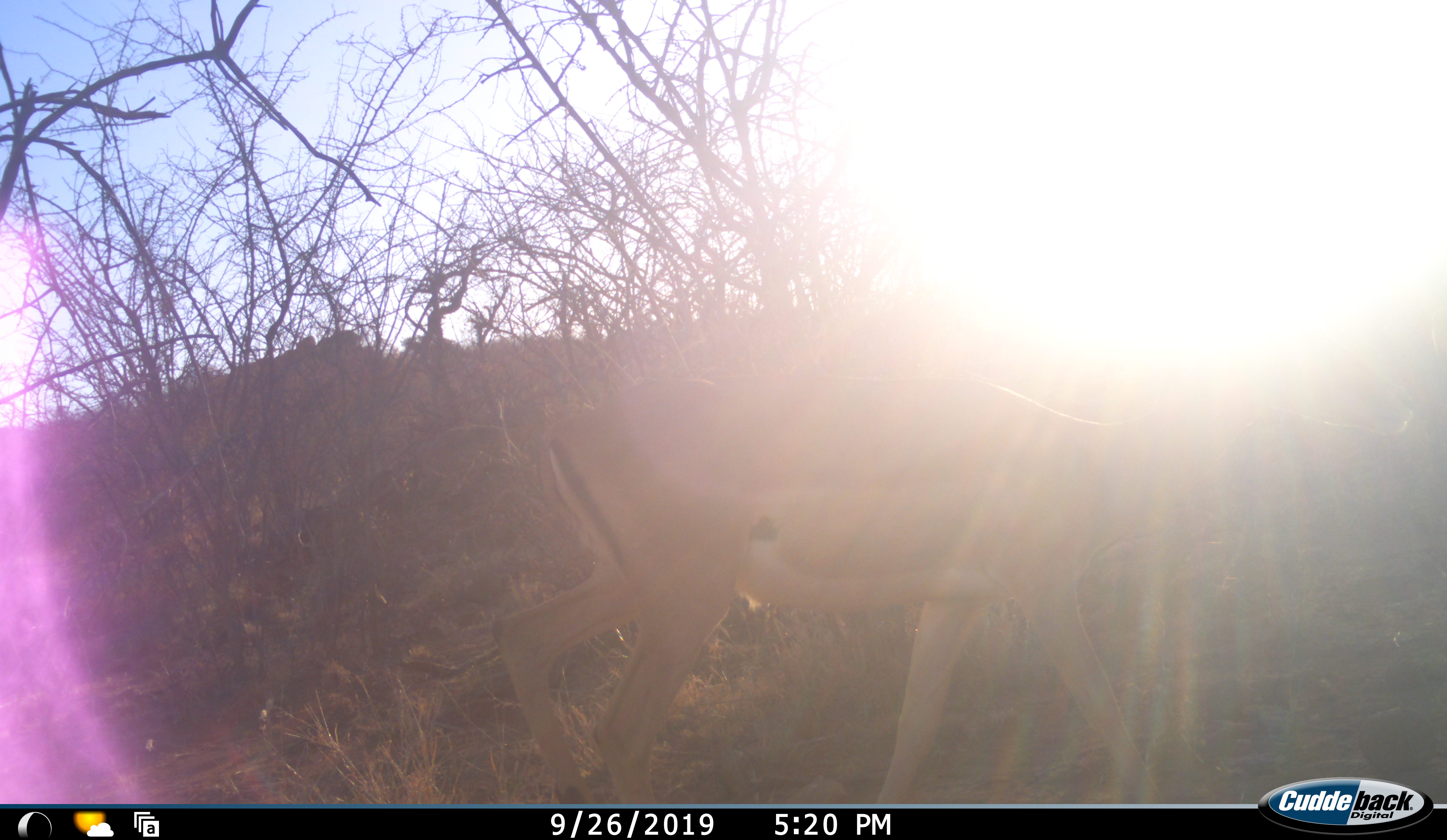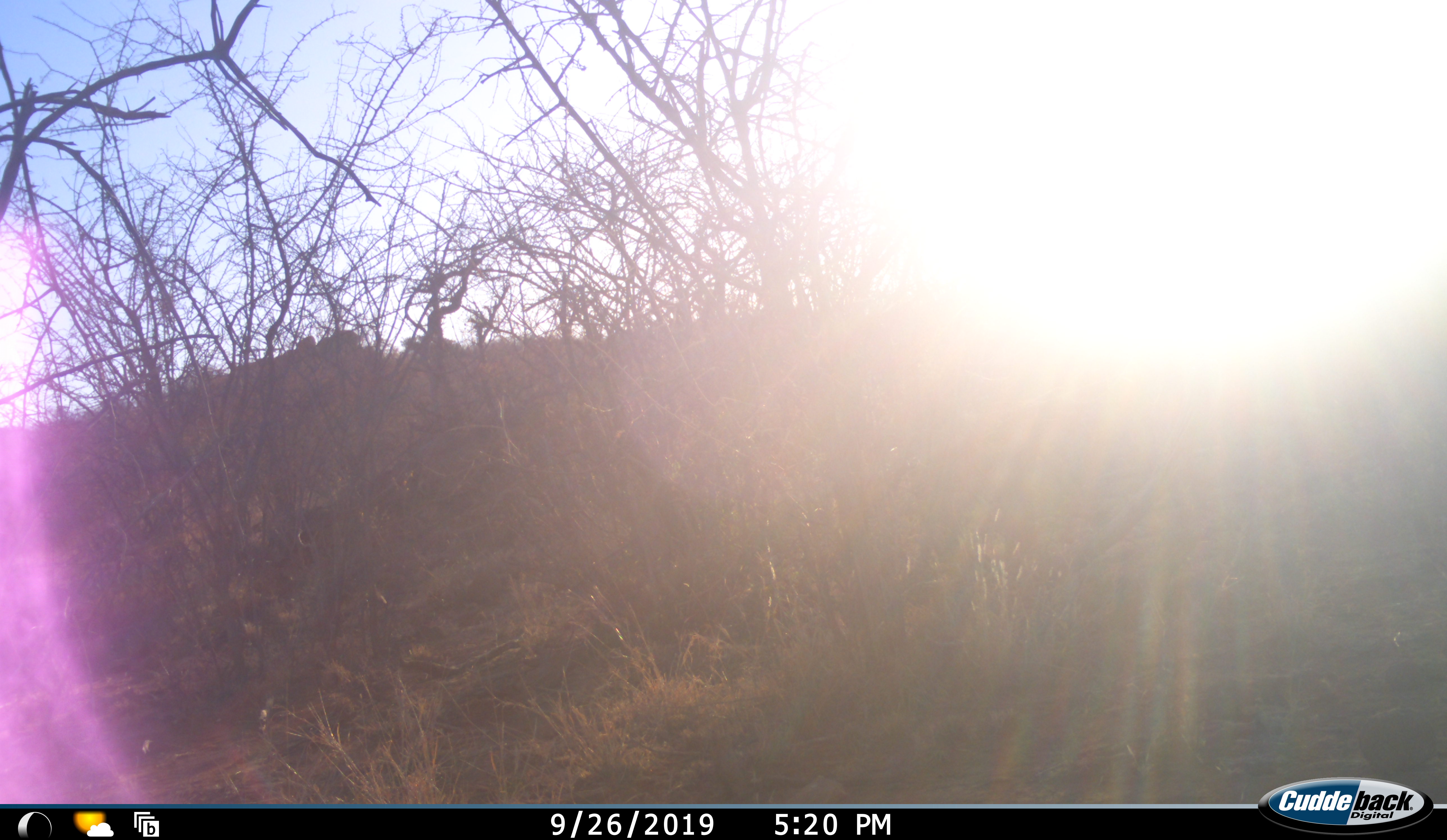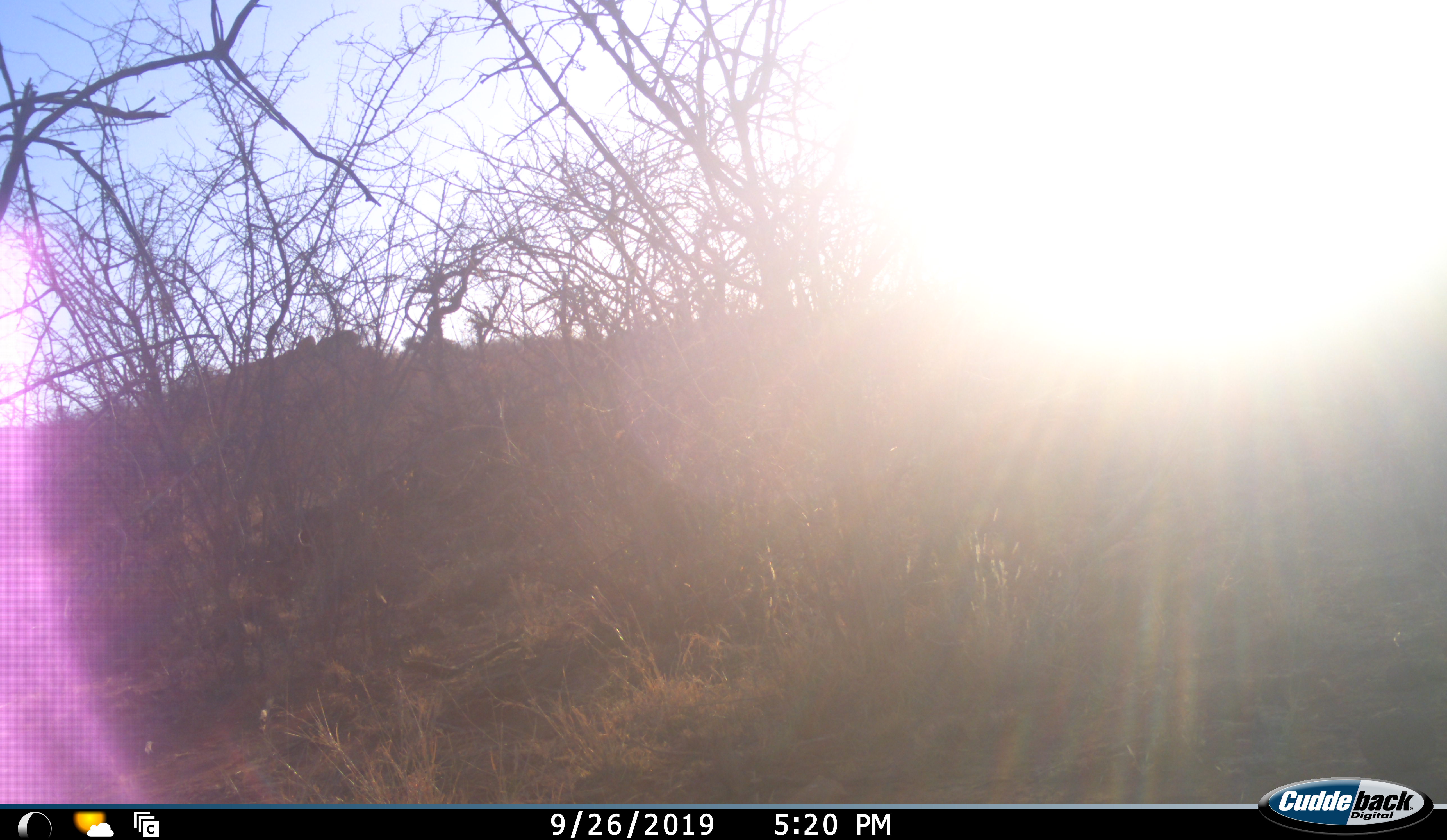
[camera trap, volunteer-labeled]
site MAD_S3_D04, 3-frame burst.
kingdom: Animalia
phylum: Chordata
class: Mammalia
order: Artiodactyla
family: Bovidae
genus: Aepyceros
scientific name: Aepyceros melampus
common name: impala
Impala (Aepyceros melampus), count 1. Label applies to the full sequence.